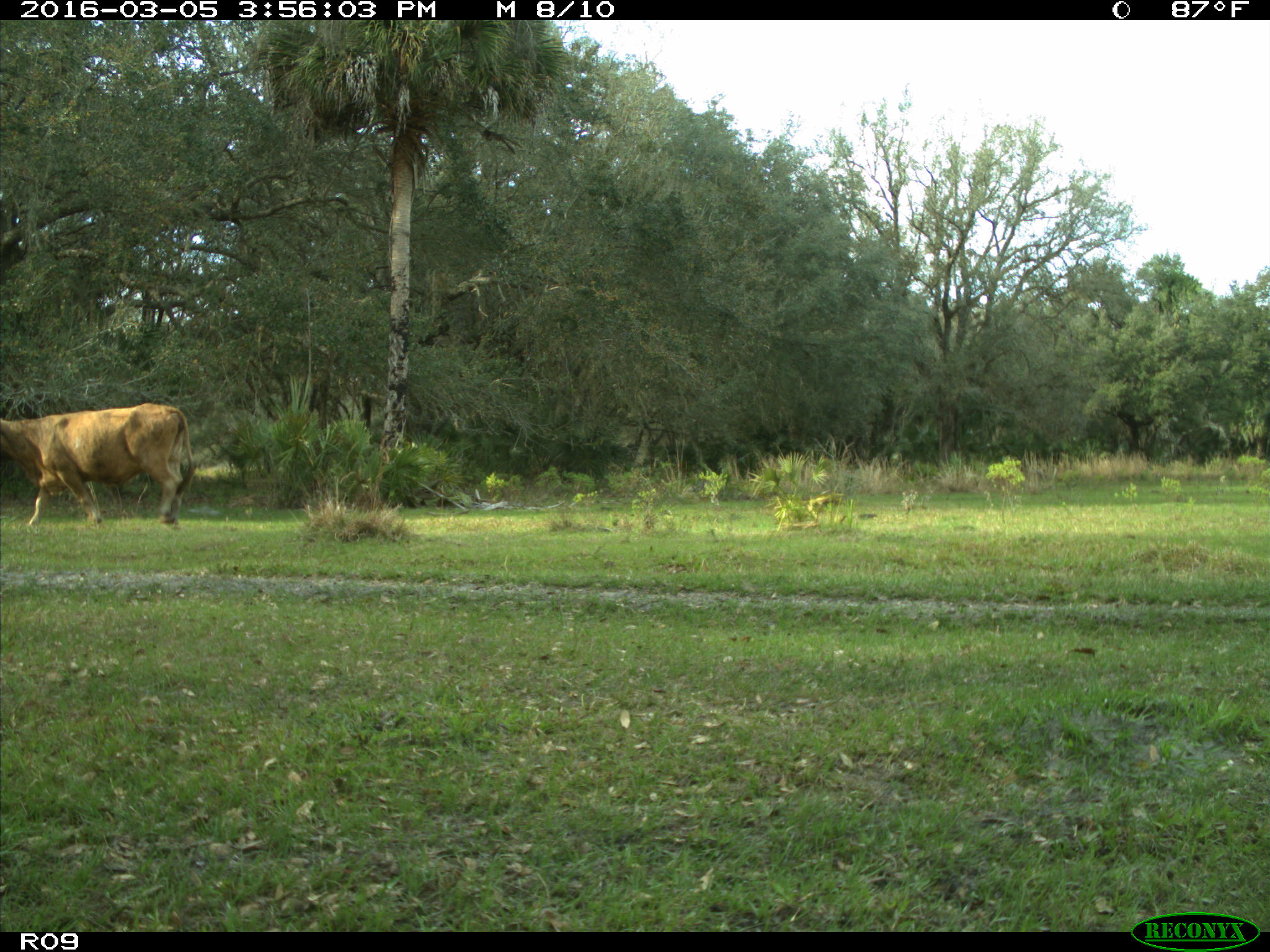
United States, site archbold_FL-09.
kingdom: Animalia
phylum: Chordata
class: Mammalia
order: Artiodactyla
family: Bovidae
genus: Bos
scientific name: Bos taurus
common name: domestic cow